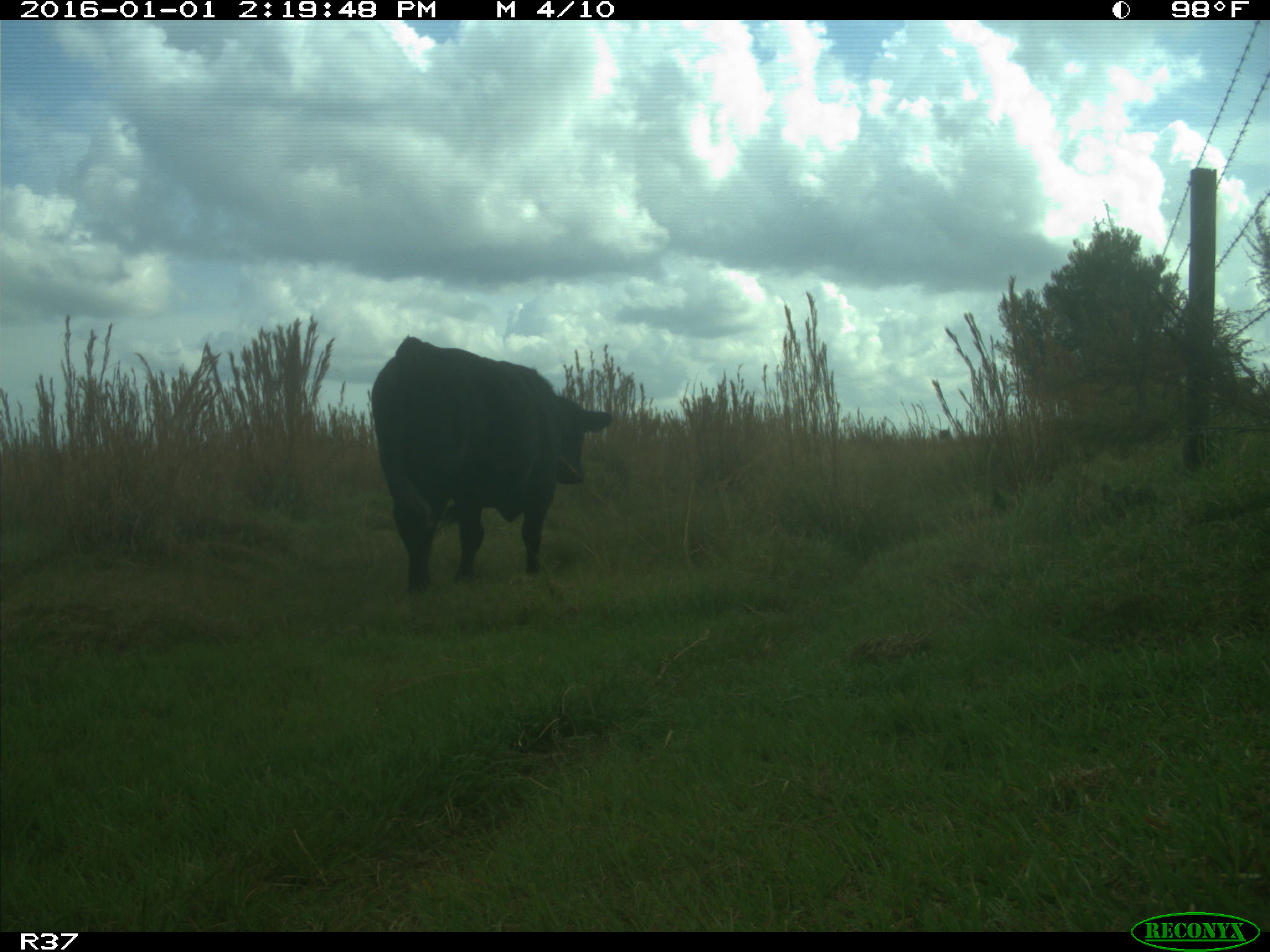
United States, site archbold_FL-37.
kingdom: Animalia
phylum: Chordata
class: Mammalia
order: Artiodactyla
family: Bovidae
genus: Bos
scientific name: Bos taurus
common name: domestic cow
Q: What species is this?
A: Bos taurus (domestic cow).